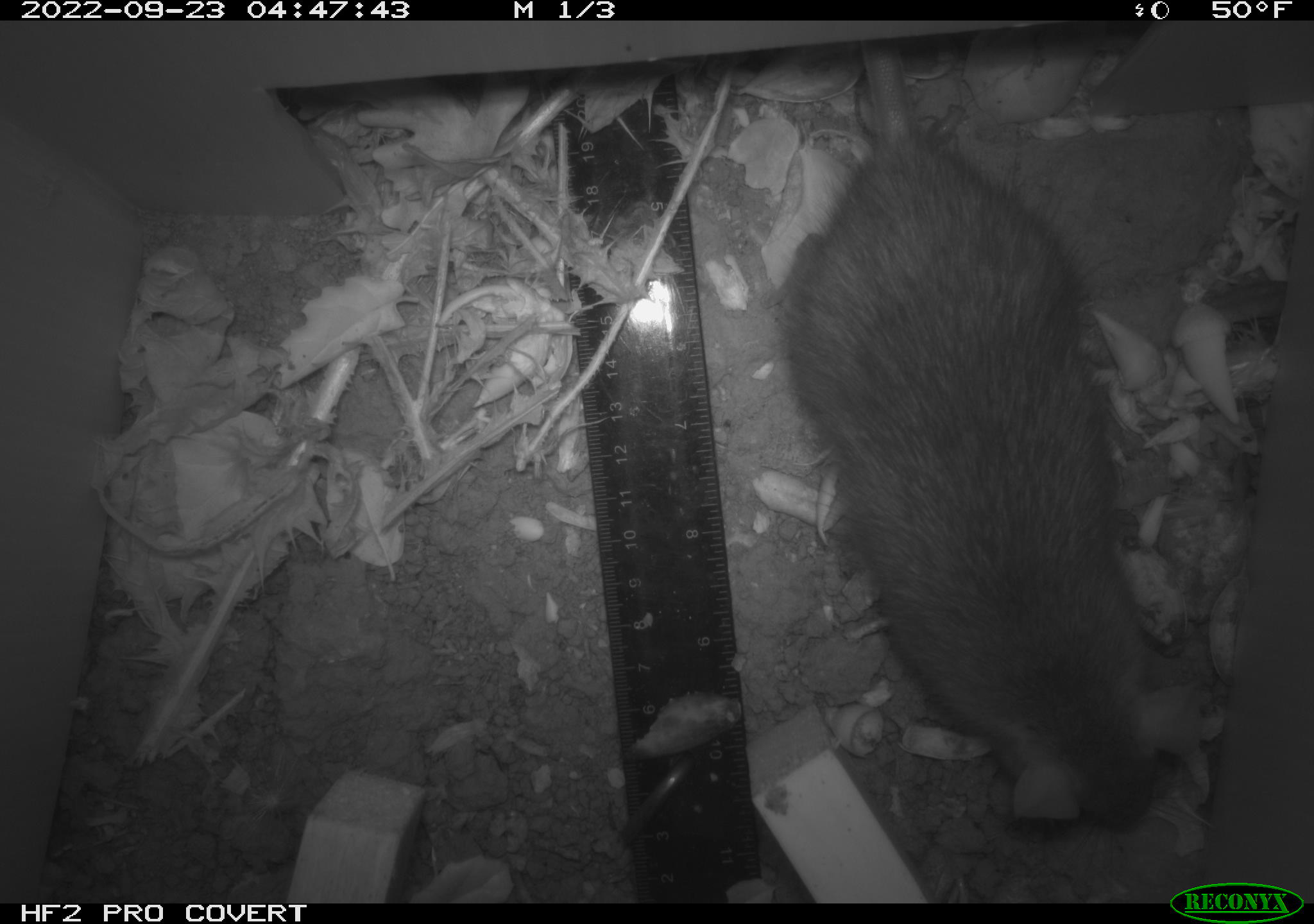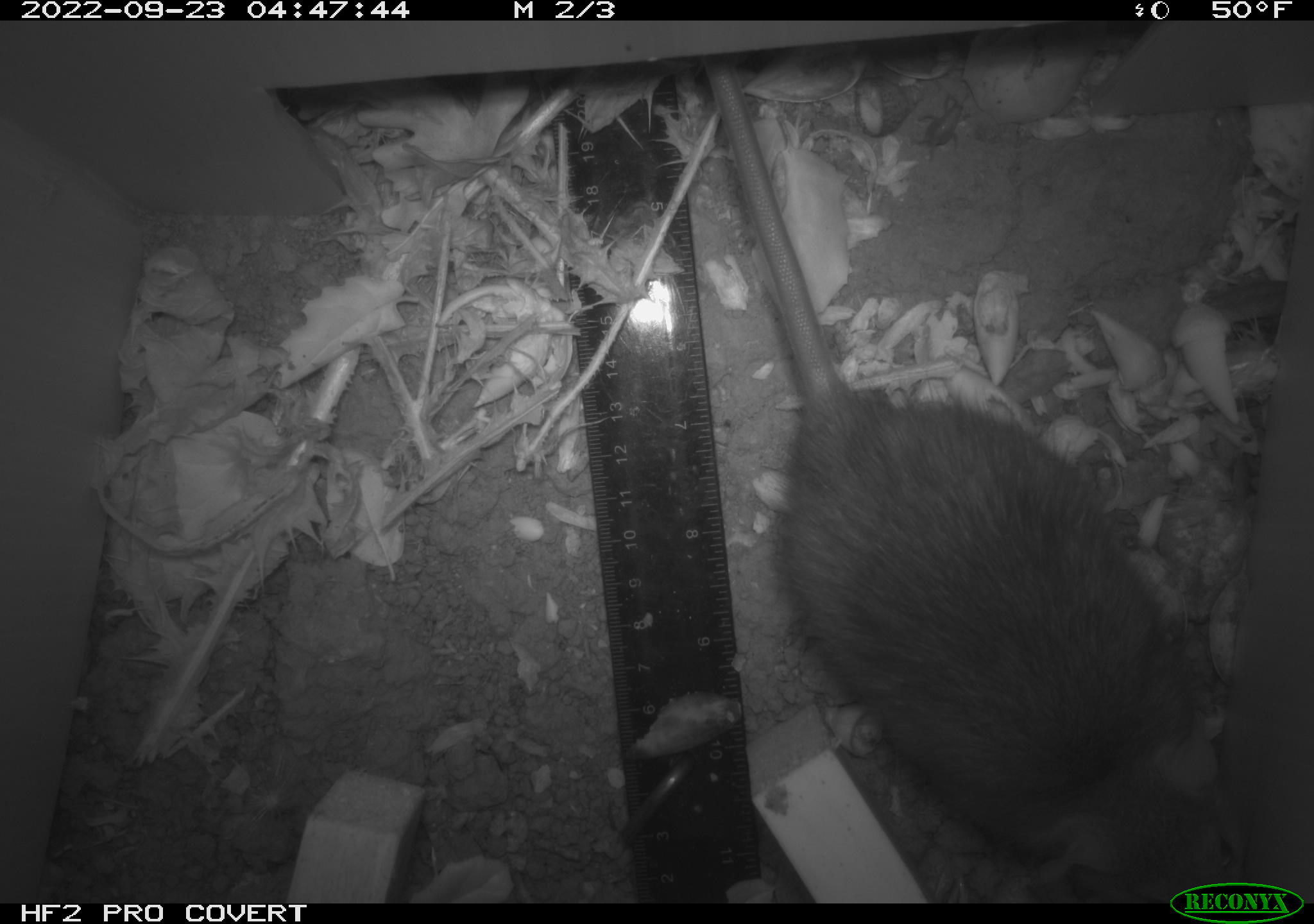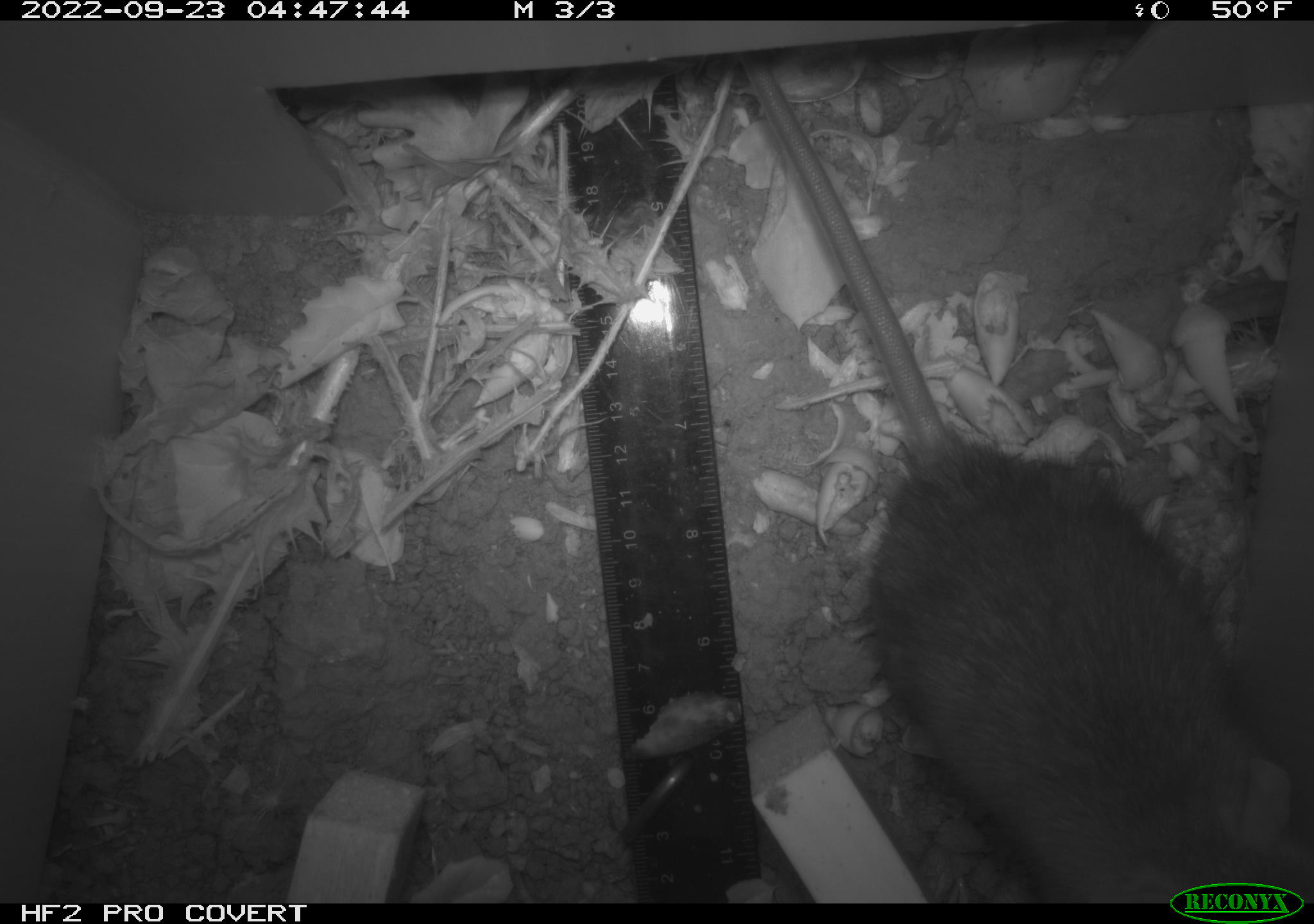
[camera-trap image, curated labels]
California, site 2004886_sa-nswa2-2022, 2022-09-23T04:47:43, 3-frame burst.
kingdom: Animalia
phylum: Chordata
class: Mammalia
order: Rodentia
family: Muridae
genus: Rattus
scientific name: Rattus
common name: rat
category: rattus species